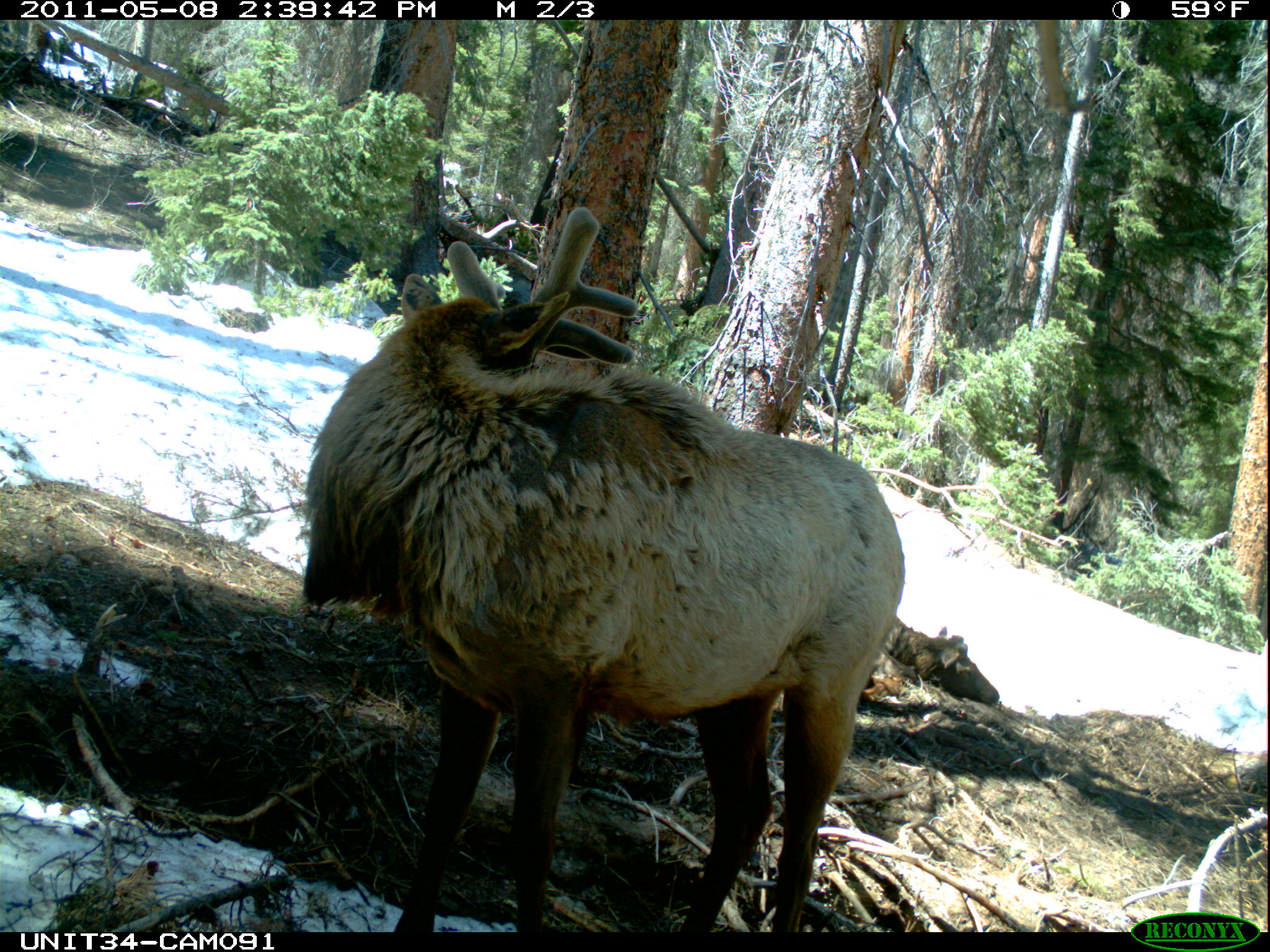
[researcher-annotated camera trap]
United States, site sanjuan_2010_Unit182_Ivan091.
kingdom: Animalia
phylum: Chordata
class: Mammalia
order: Artiodactyla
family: Cervidae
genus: Cervus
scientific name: Cervus elaphus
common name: red deer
Cervus elaphus (red deer).